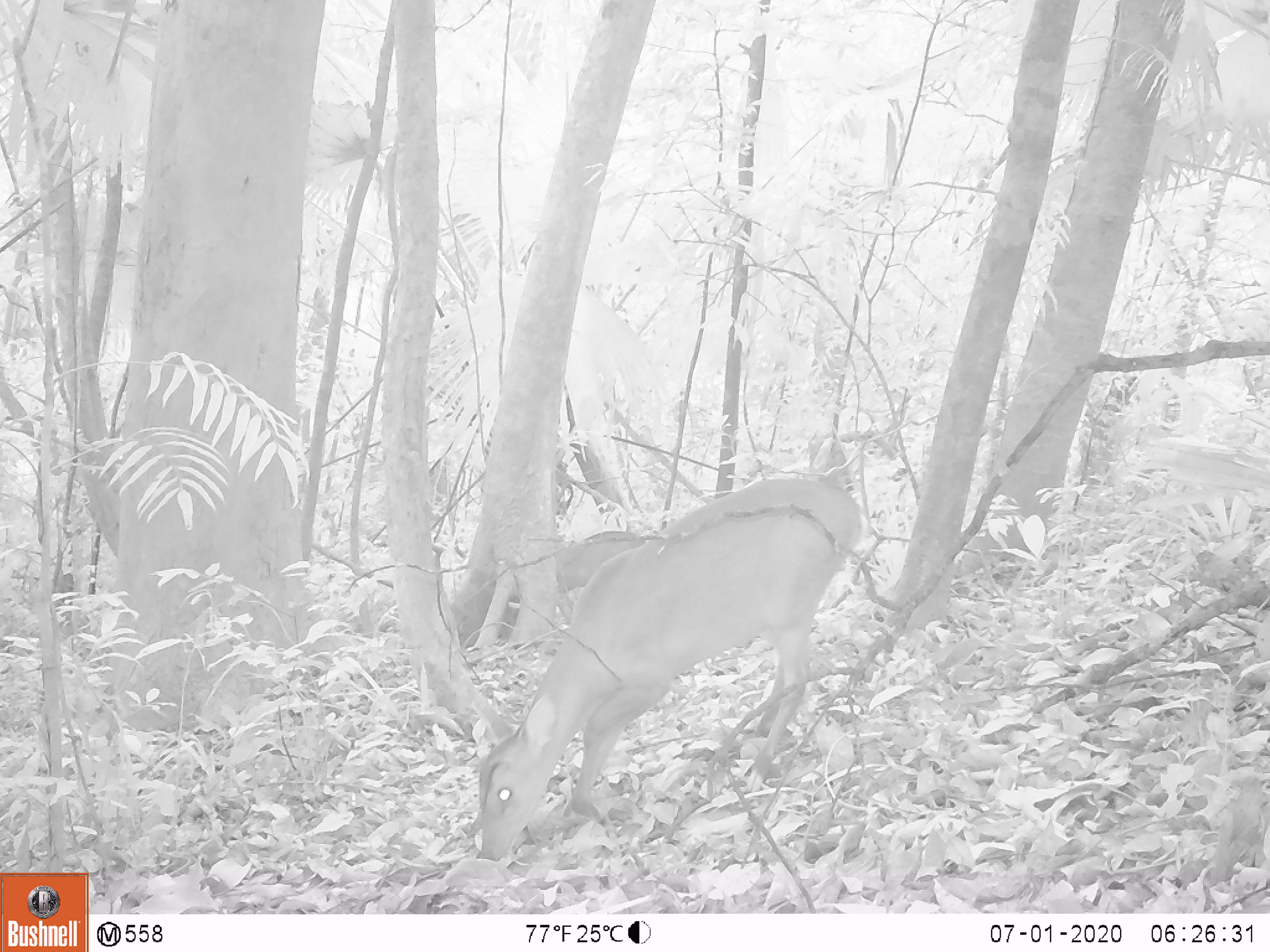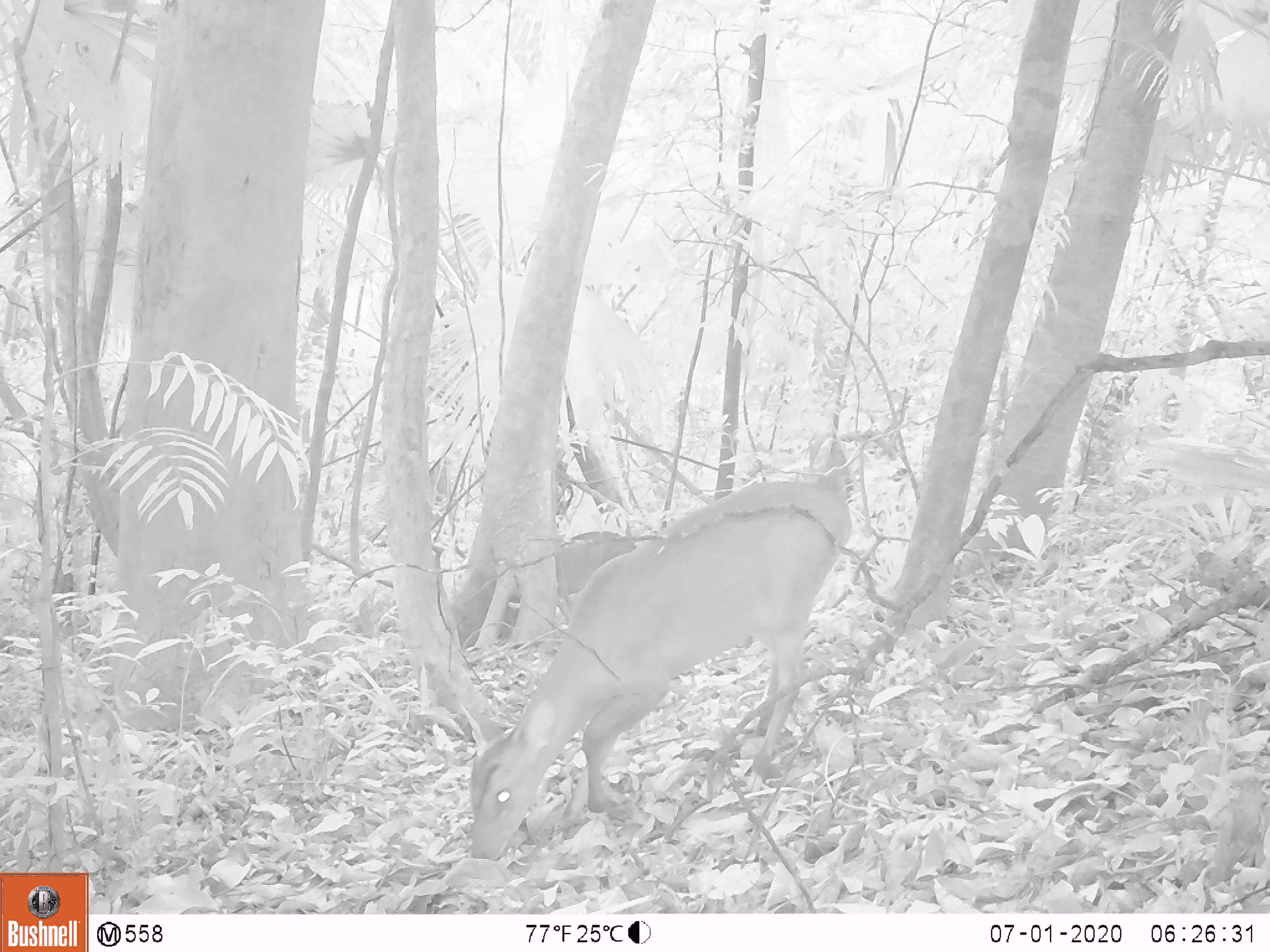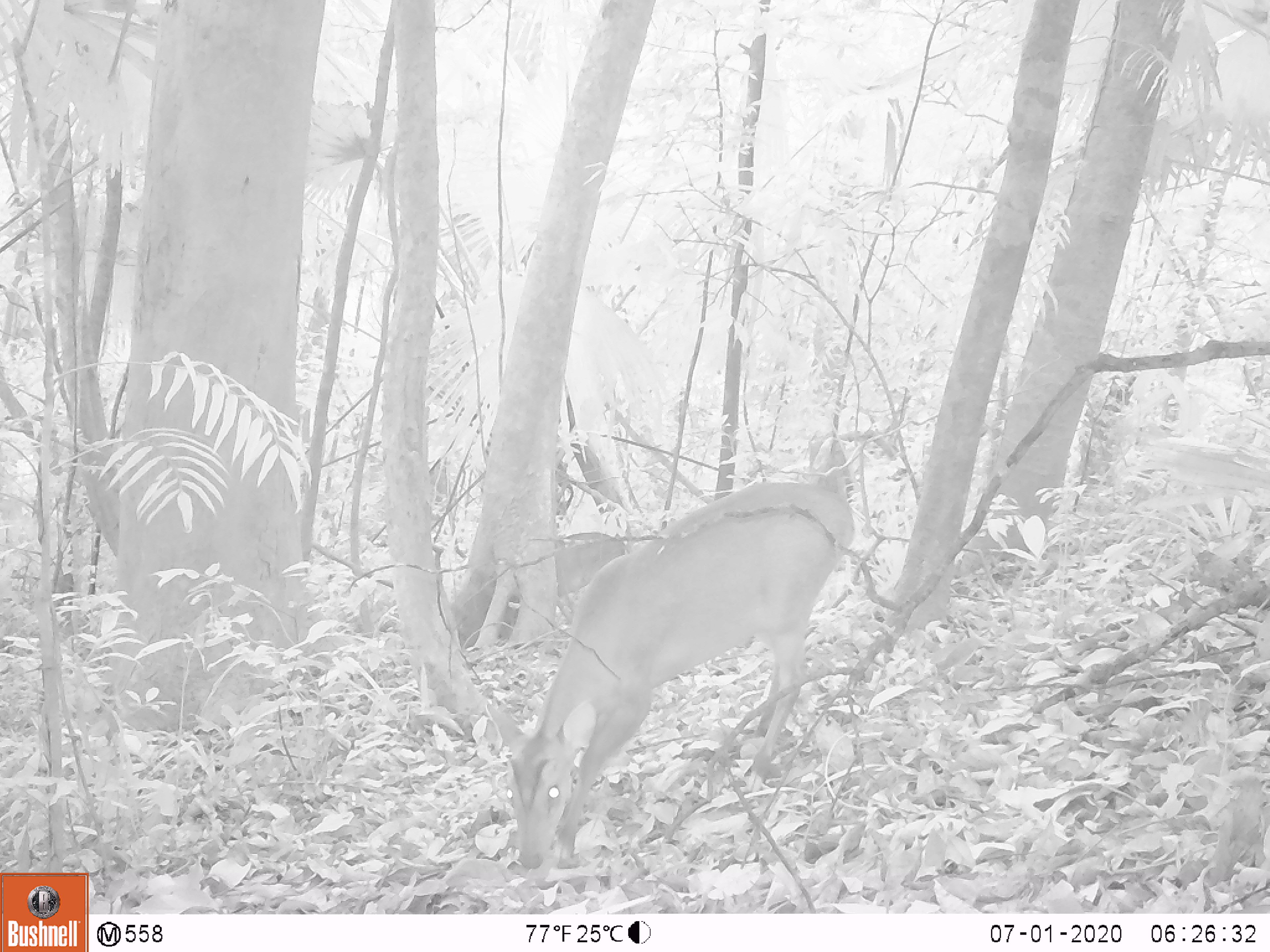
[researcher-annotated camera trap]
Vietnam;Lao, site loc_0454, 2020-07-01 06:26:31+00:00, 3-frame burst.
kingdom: Animalia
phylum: Chordata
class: Mammalia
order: Artiodactyla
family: Cervidae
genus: Muntiacus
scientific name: Muntiacus vuquangensis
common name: large-antlered muntjac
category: large antlered muntjac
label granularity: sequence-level